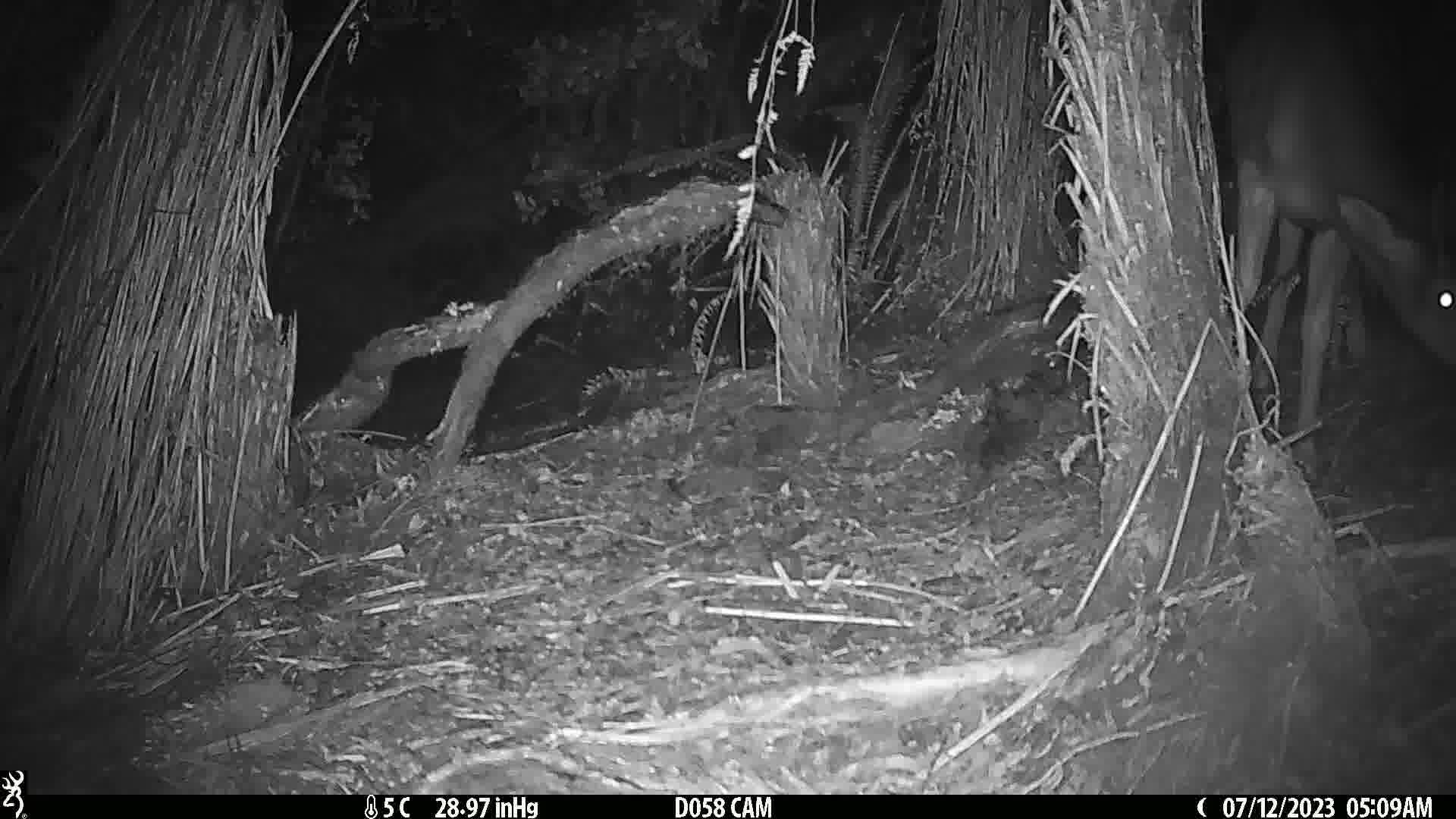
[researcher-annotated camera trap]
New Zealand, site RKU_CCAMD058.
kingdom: Animalia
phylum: Chordata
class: Mammalia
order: Artiodactyla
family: Cervidae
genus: Odocoileus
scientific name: Odocoileus virginianus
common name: white-tailed deer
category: white tailed deer